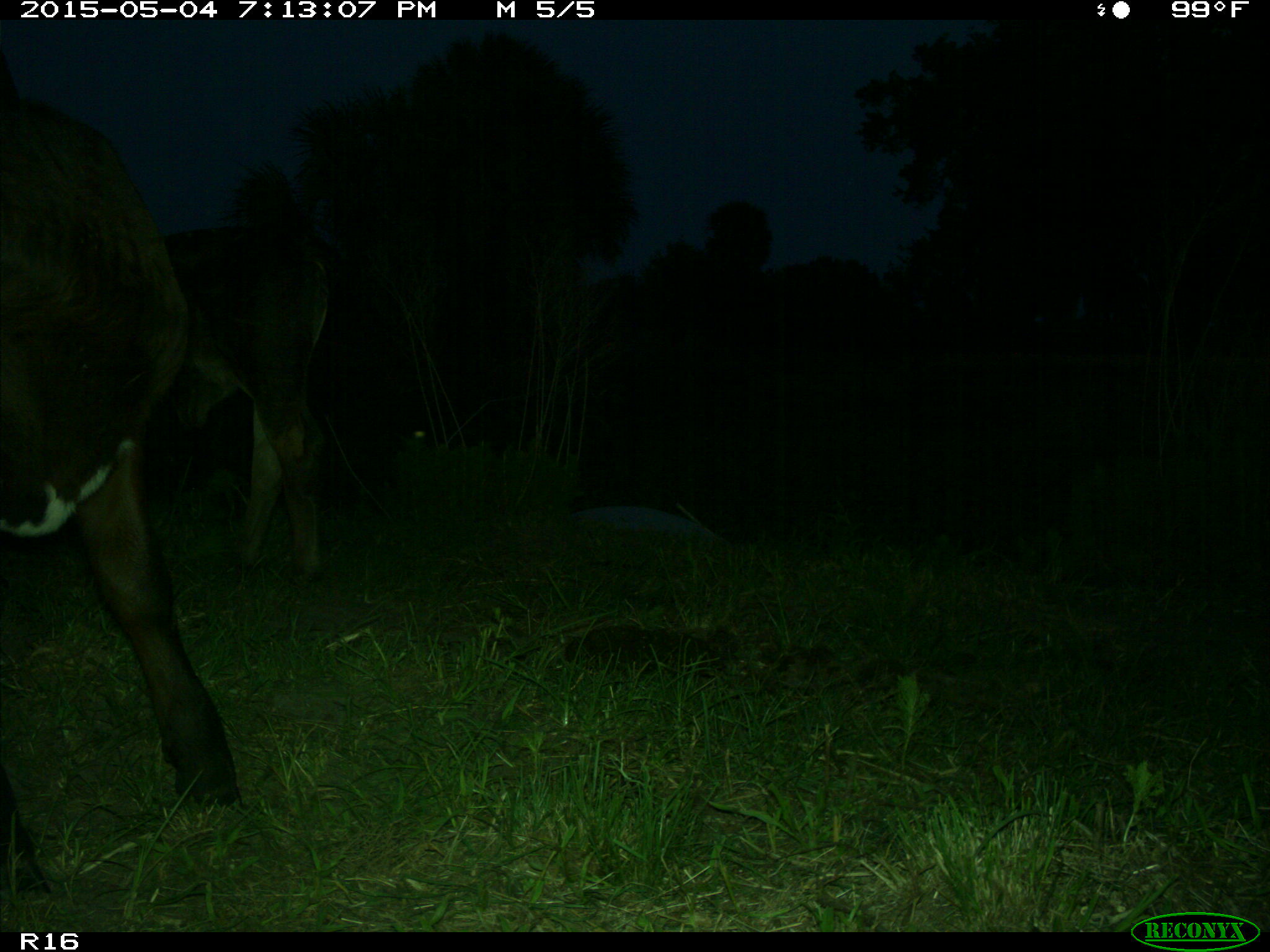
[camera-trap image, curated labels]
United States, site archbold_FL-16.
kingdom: Animalia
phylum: Chordata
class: Mammalia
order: Artiodactyla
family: Bovidae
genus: Bos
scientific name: Bos taurus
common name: domestic cow